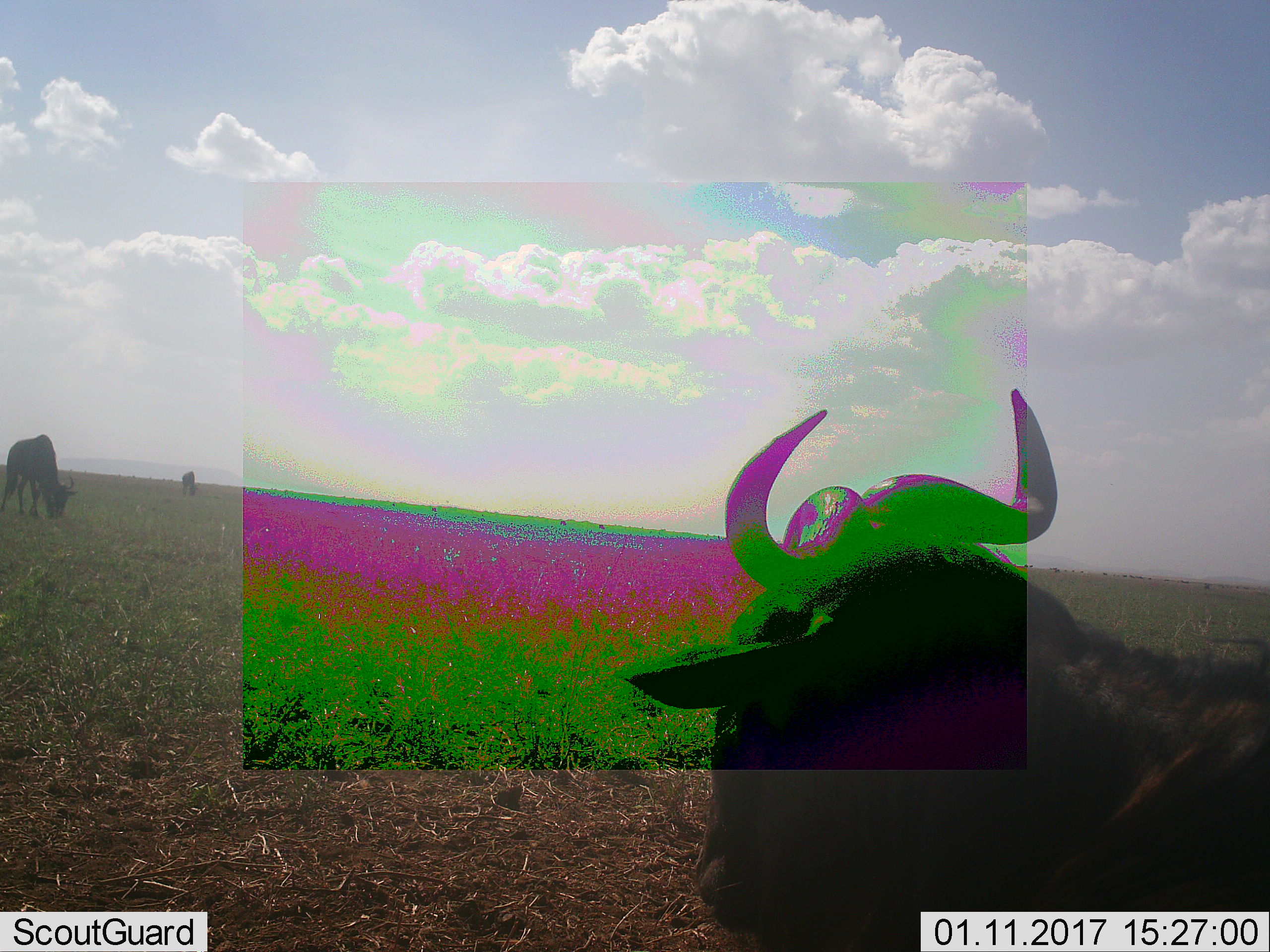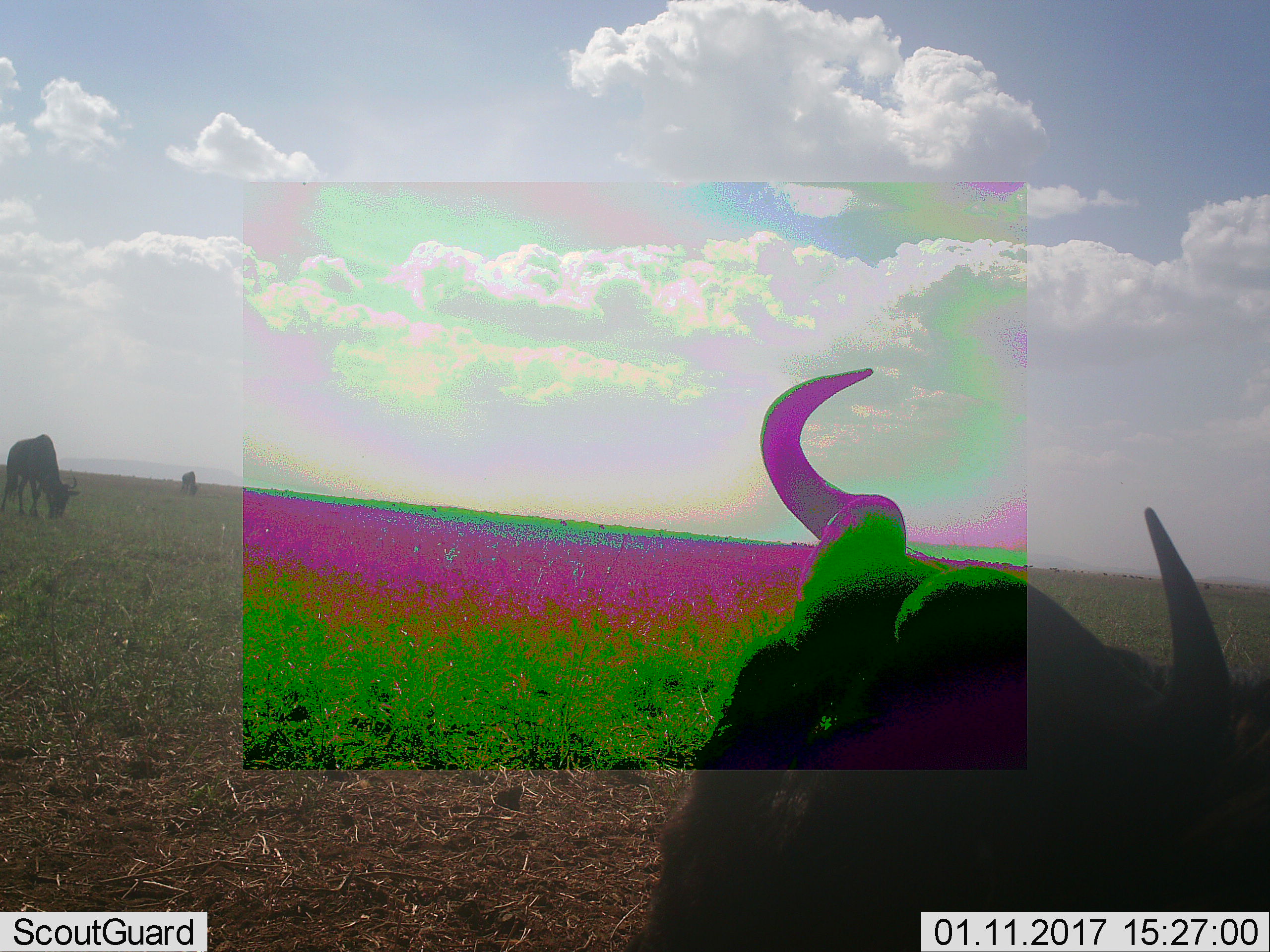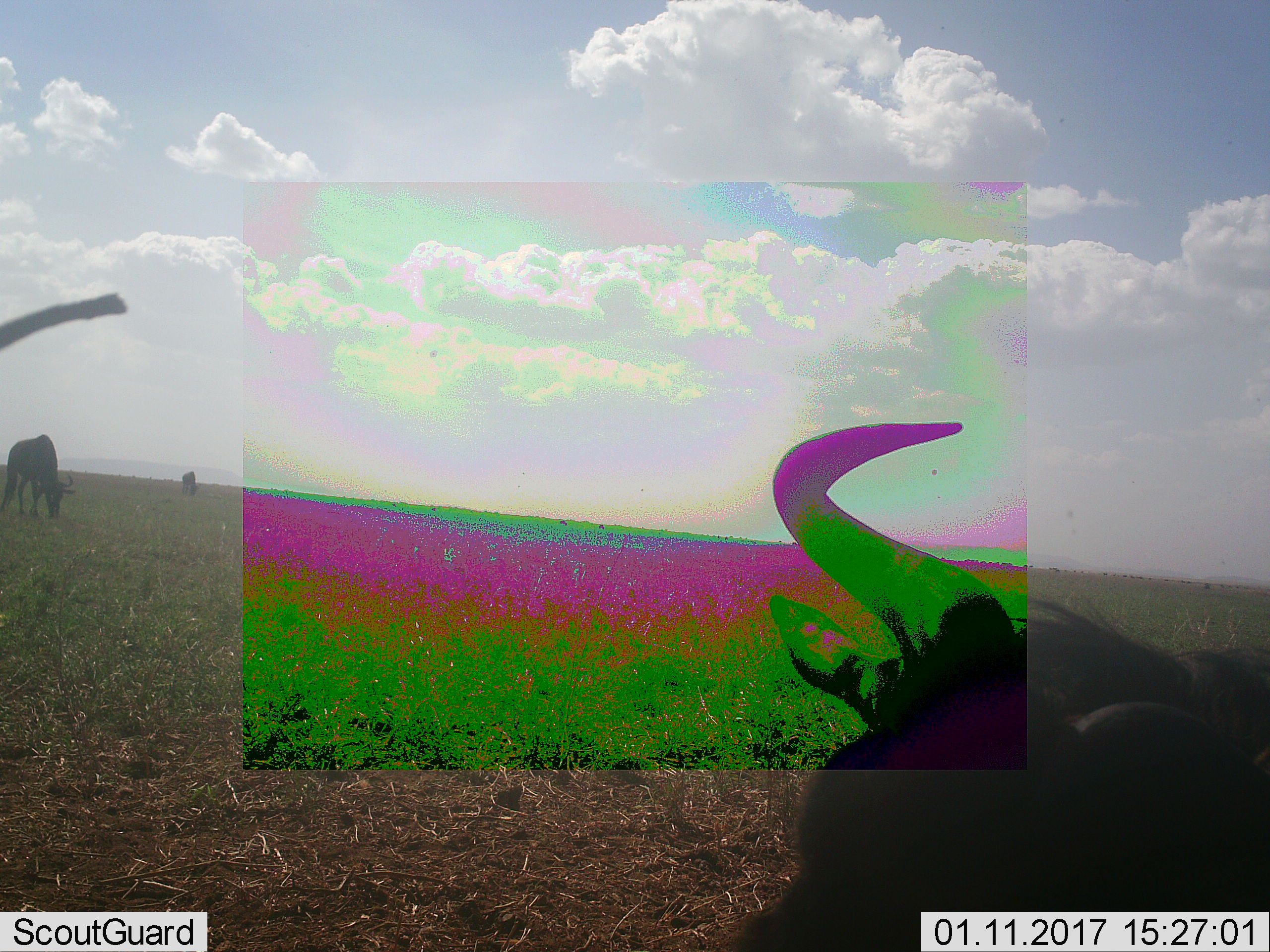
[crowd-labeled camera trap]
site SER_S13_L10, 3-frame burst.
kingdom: Animalia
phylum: Chordata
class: Mammalia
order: Artiodactyla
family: Bovidae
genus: Connochaetes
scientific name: Connochaetes taurinus taurinus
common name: blue wildebeest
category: wildebeestblue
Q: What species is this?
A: Wildebeestblue (blue wildebeest) (Connochaetes taurinus taurinus).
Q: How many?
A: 4.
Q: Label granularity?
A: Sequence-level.